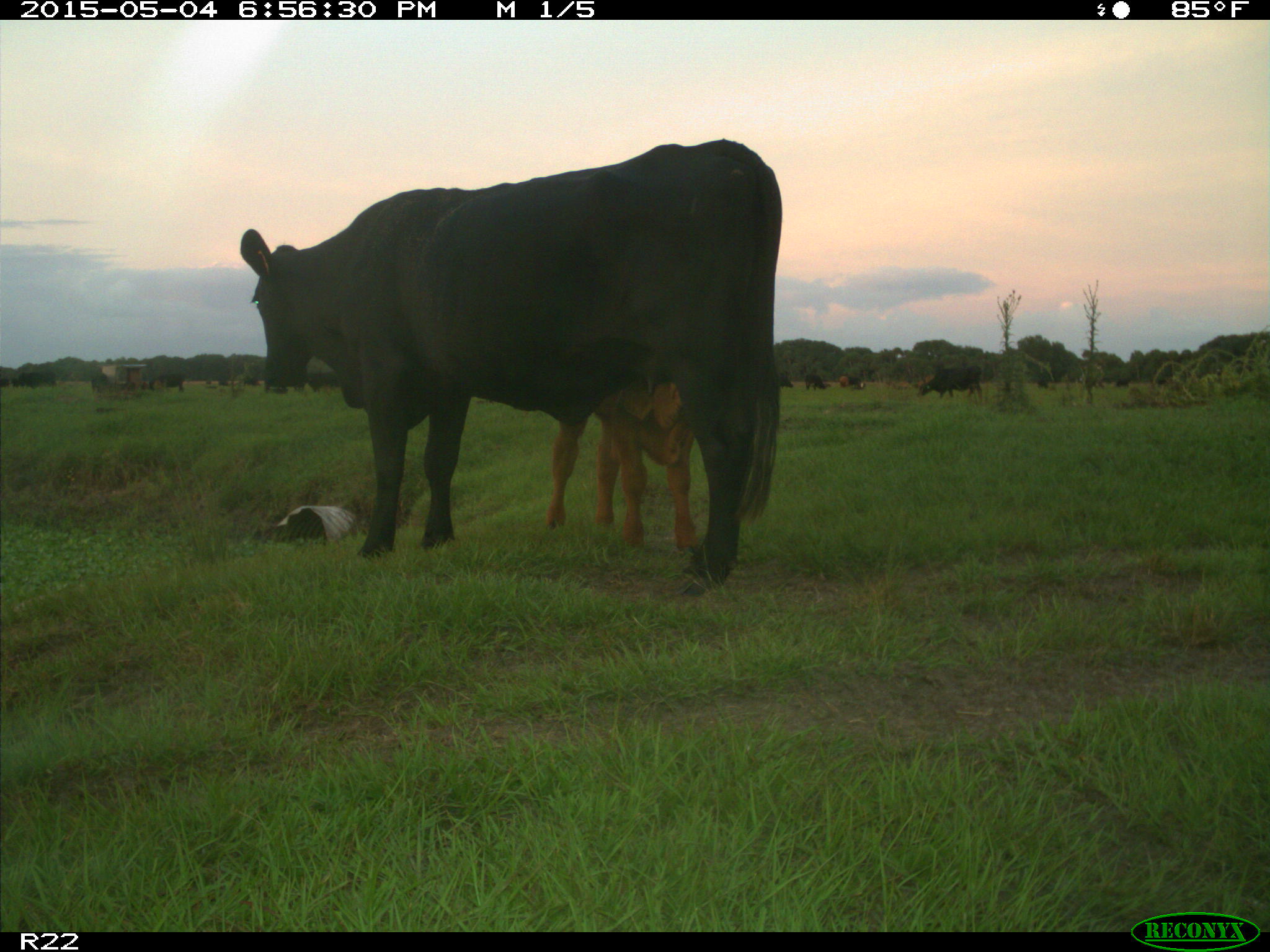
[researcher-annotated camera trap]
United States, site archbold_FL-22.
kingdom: Animalia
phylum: Chordata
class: Mammalia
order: Artiodactyla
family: Bovidae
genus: Bos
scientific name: Bos taurus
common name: domestic cow